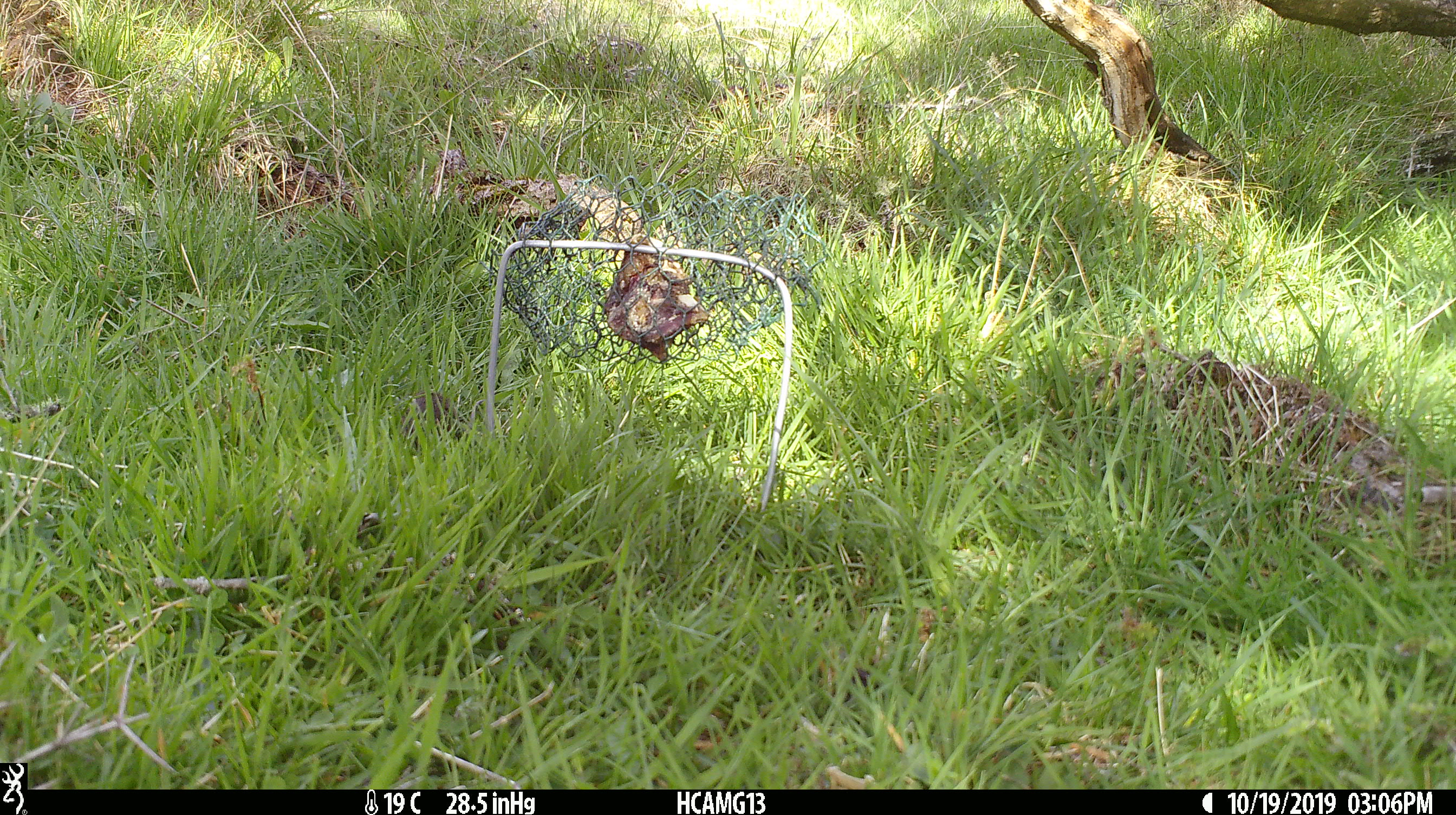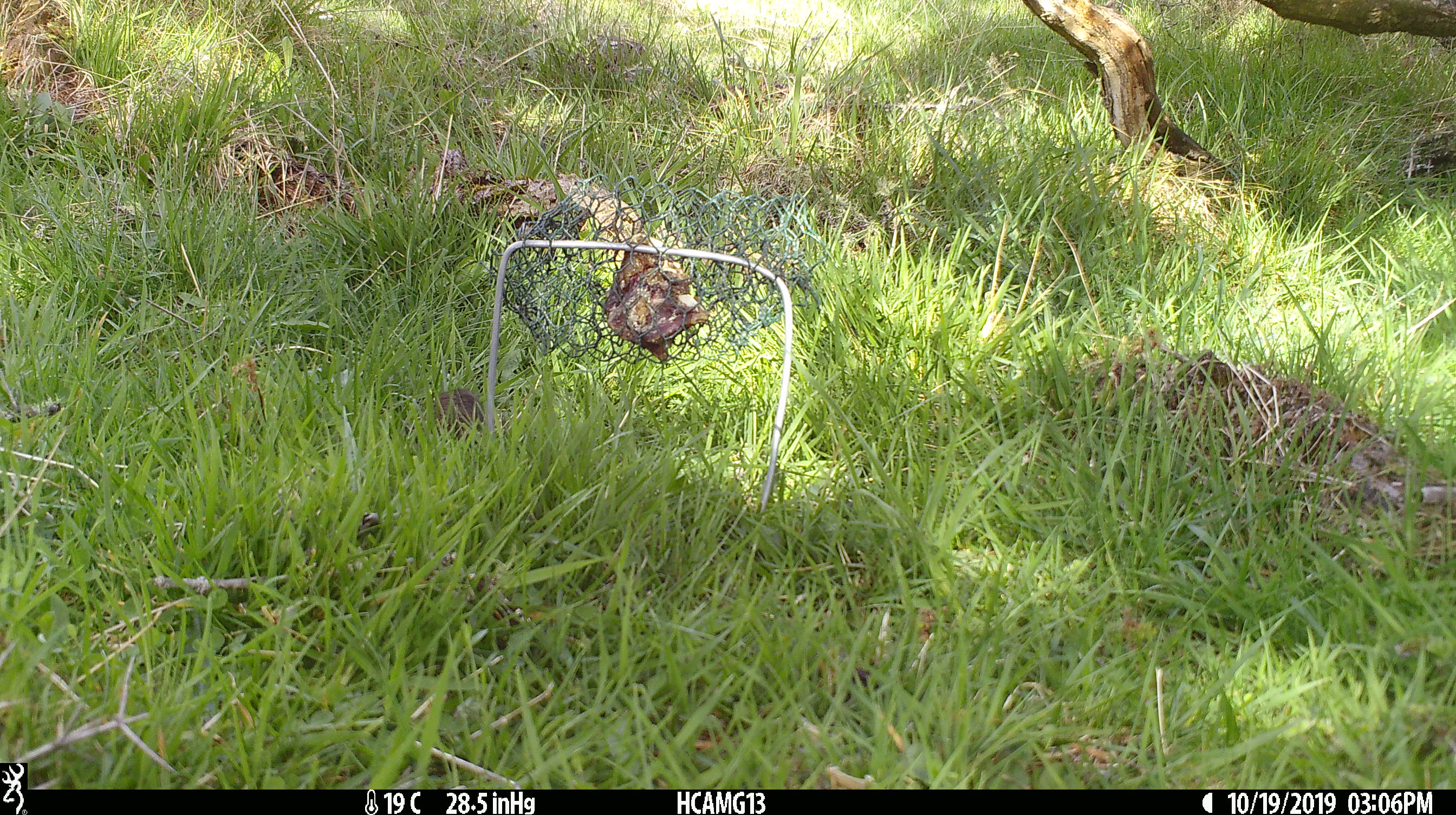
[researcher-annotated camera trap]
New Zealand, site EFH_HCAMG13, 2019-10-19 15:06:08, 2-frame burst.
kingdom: Animalia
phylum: Chordata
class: Mammalia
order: Rodentia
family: Muridae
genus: Mus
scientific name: Mus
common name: mouse